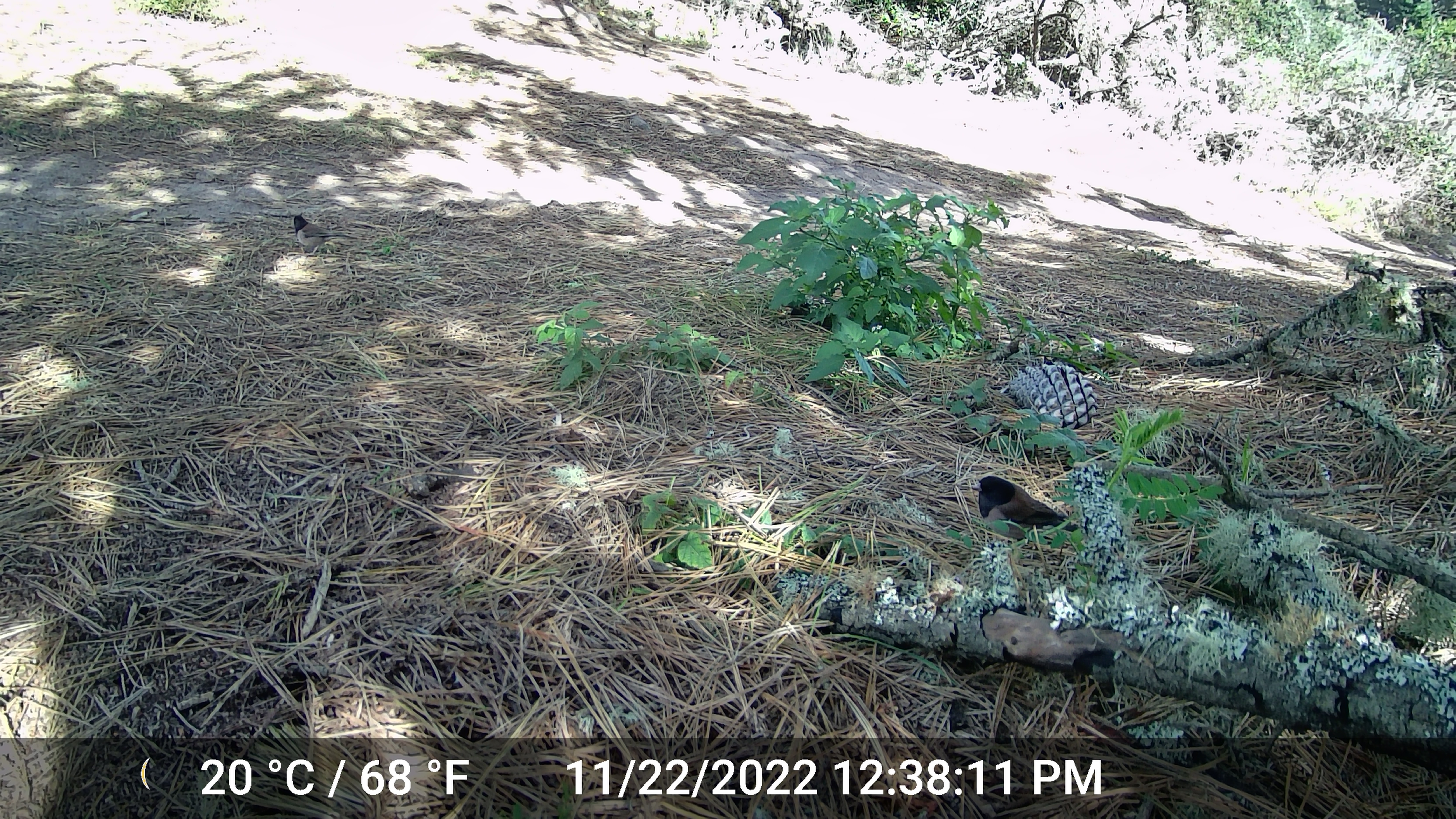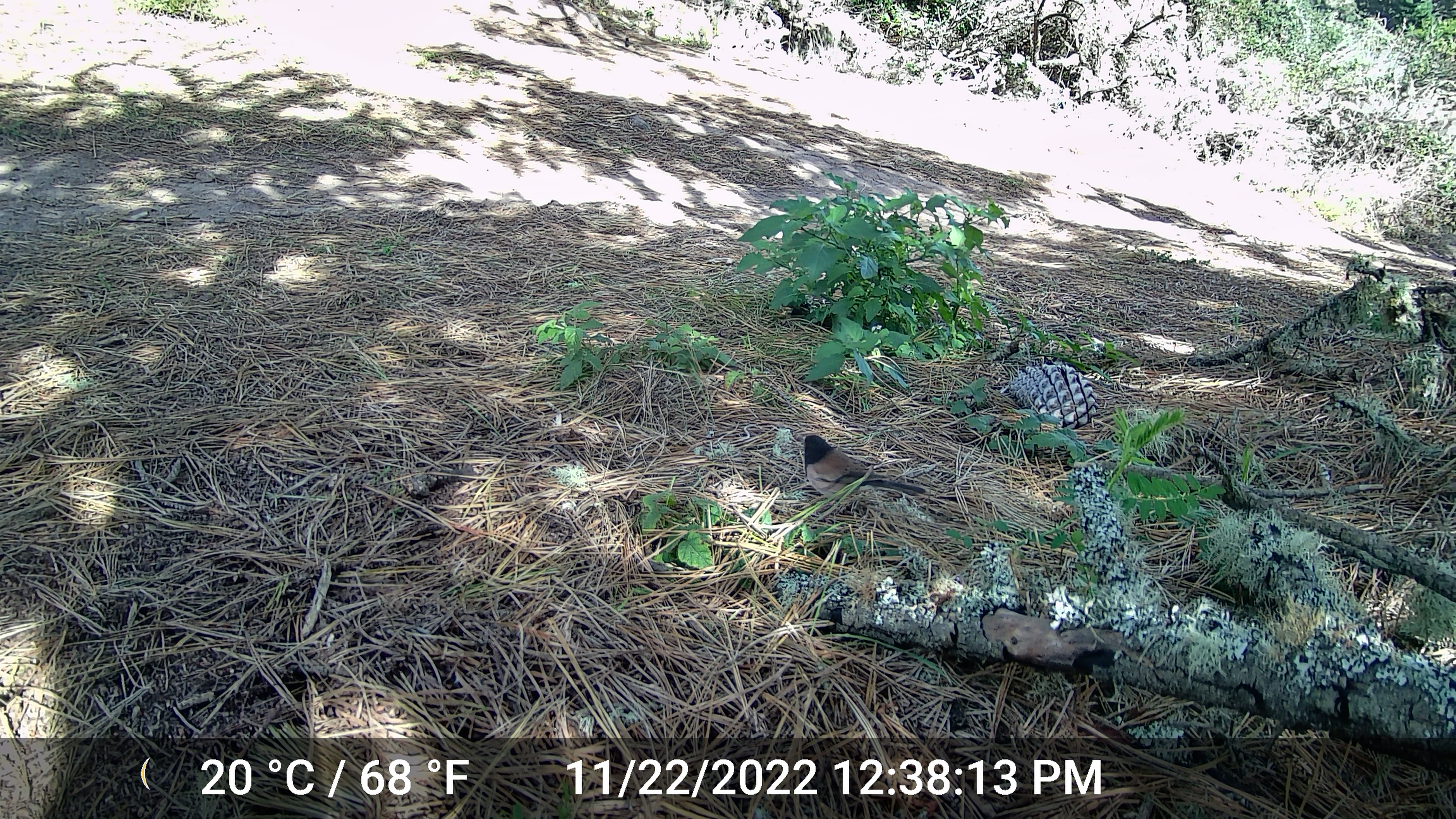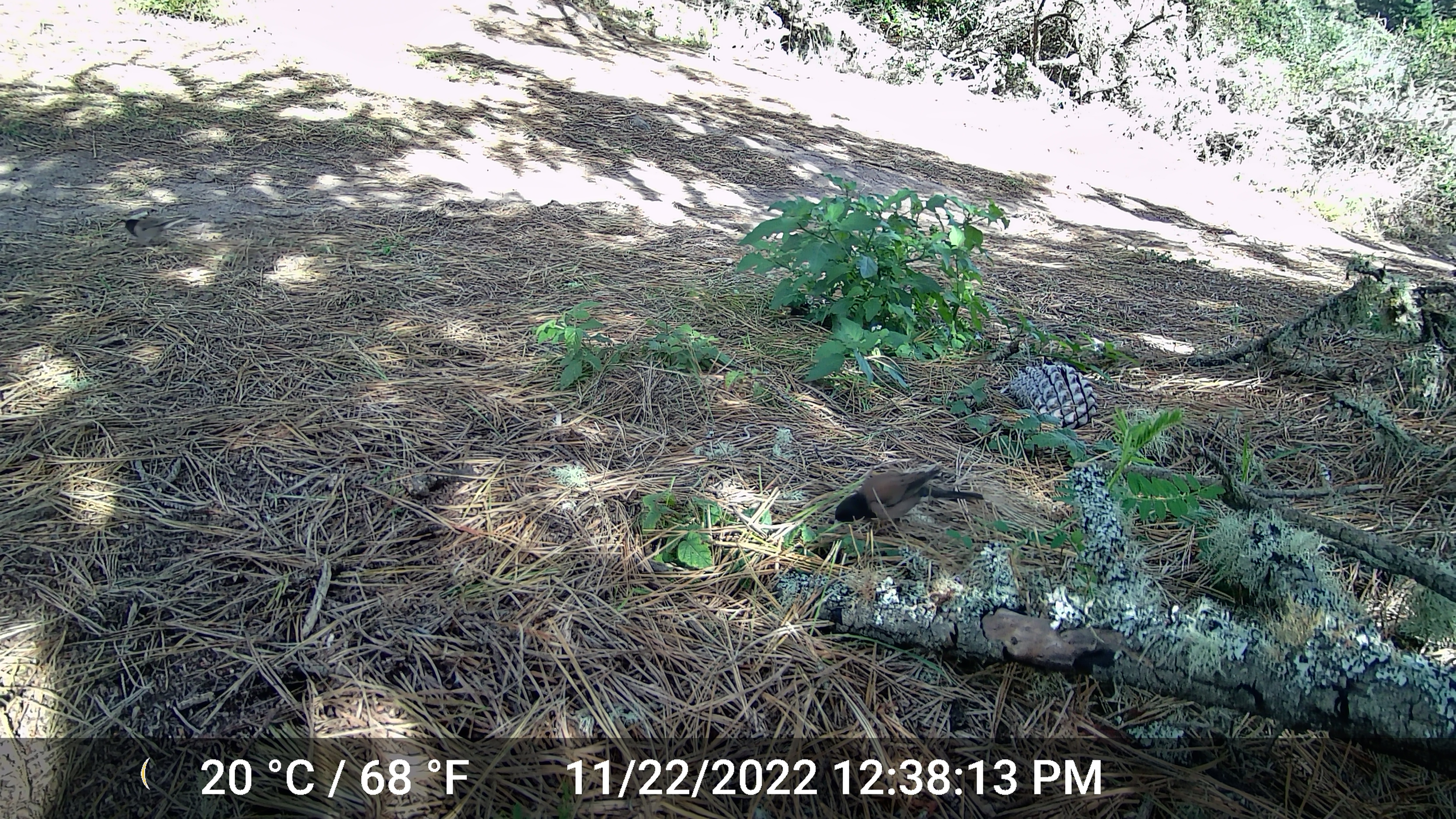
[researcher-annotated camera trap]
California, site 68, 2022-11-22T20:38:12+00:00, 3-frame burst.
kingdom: Animalia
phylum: Chordata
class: Aves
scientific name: Aves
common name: bird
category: unknown bird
Unknown bird (bird) (Aves).